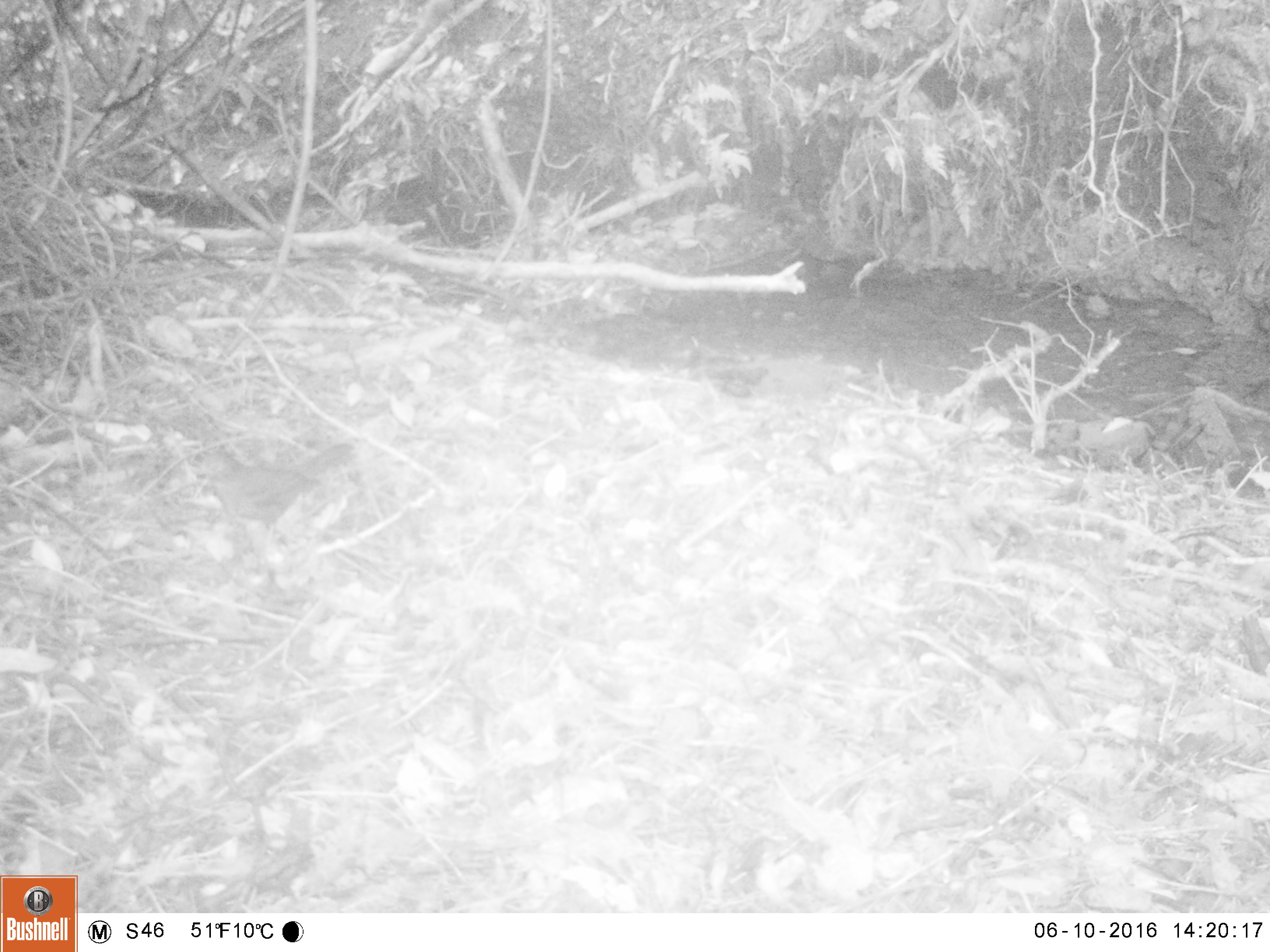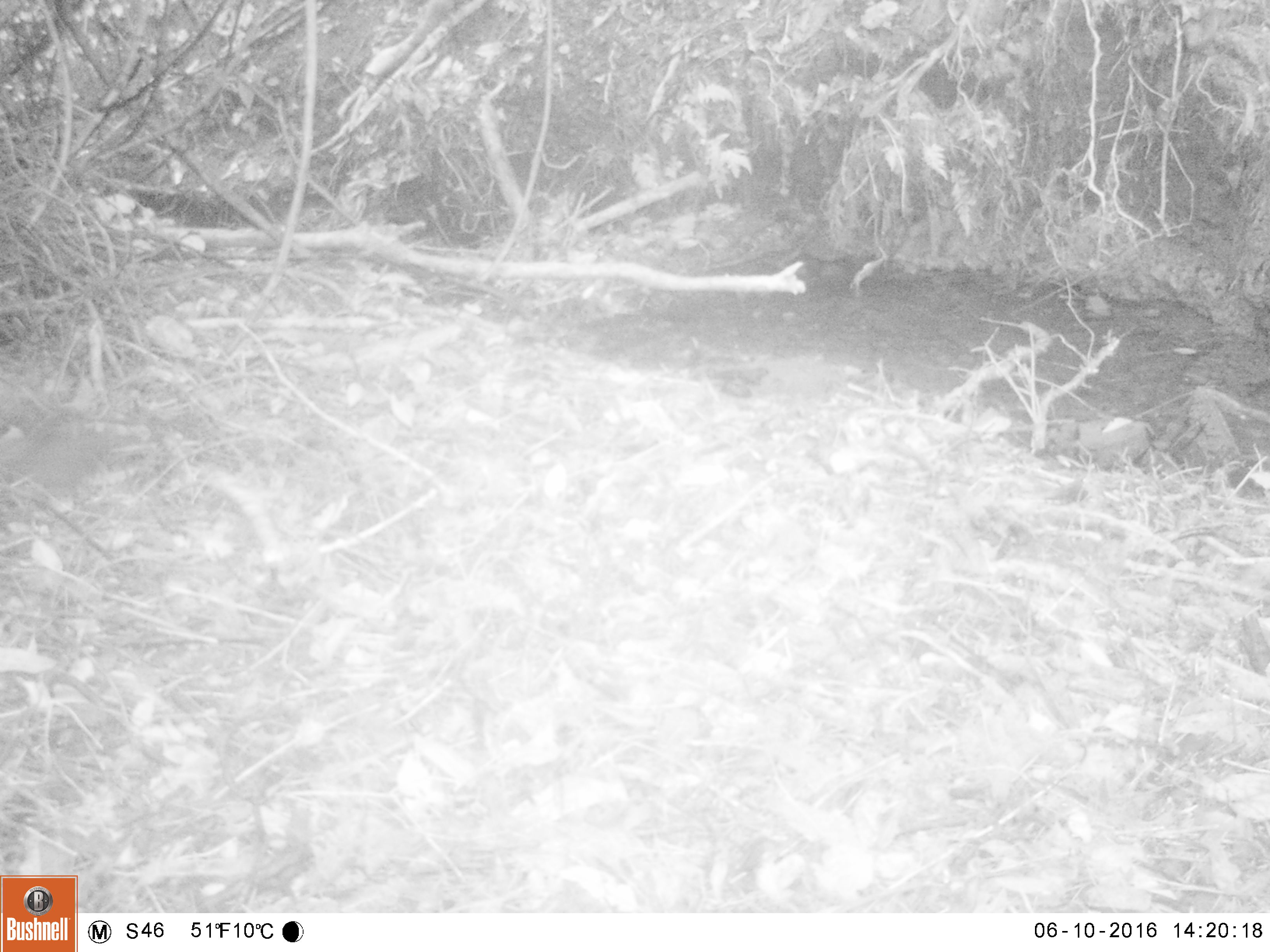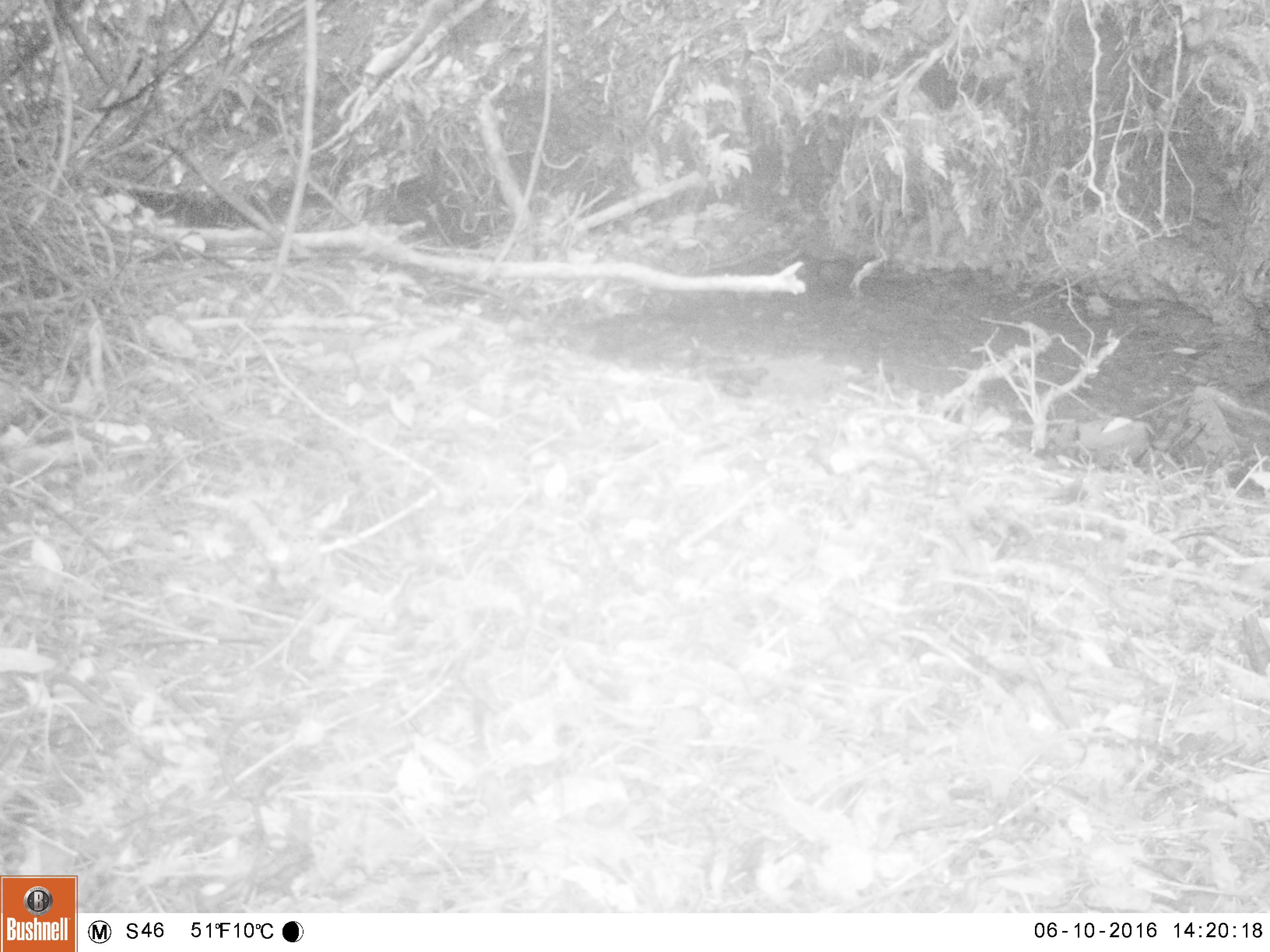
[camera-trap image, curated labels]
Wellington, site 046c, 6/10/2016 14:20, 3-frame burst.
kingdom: Animalia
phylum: Chordata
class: Aves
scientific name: Aves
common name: bird